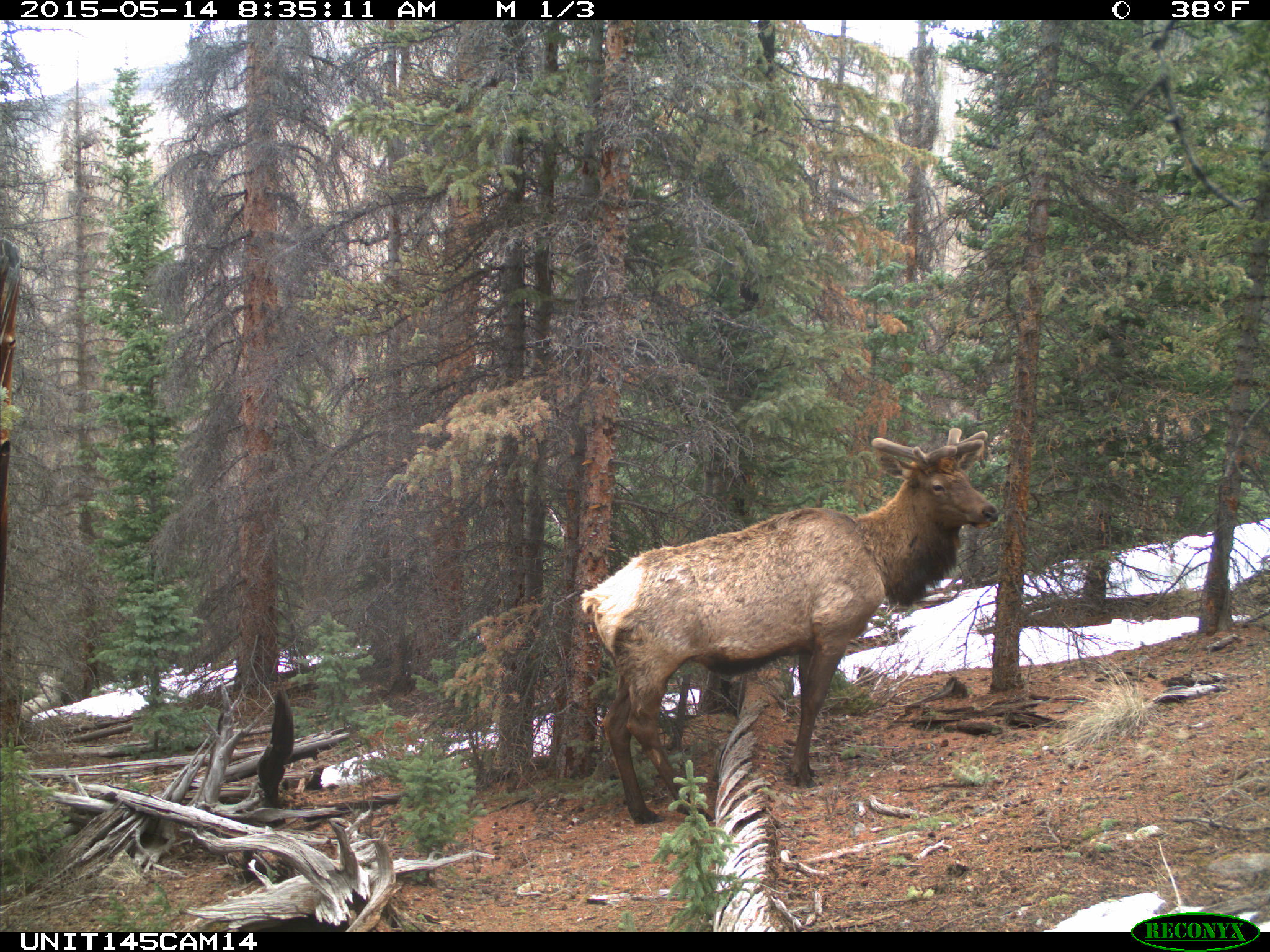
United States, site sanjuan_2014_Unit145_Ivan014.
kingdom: Animalia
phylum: Chordata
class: Mammalia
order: Artiodactyla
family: Cervidae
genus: Cervus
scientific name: Cervus elaphus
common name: red deer